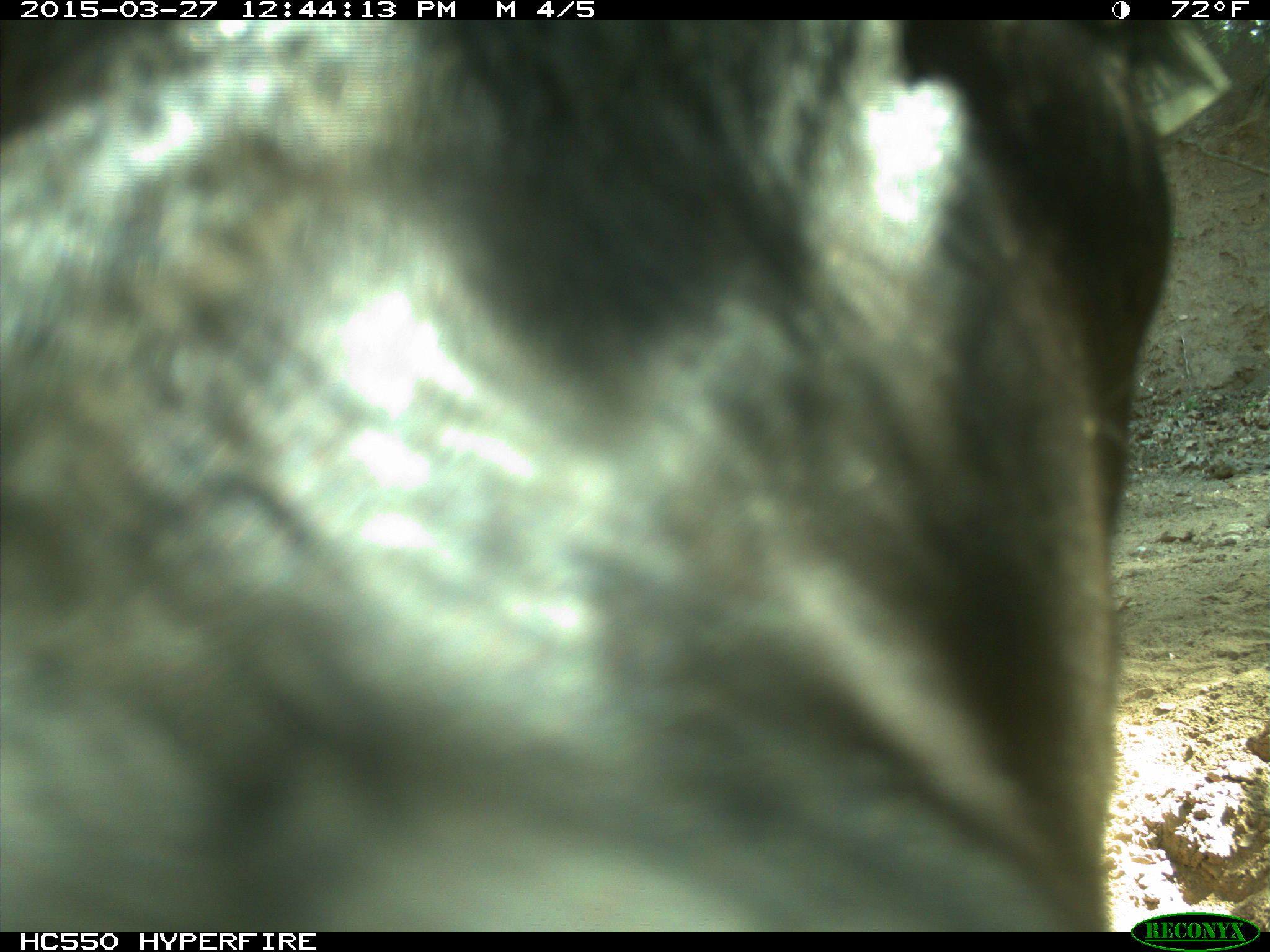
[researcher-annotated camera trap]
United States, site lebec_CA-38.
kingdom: Animalia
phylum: Chordata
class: Mammalia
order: Artiodactyla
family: Bovidae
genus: Bos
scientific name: Bos taurus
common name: domestic cow